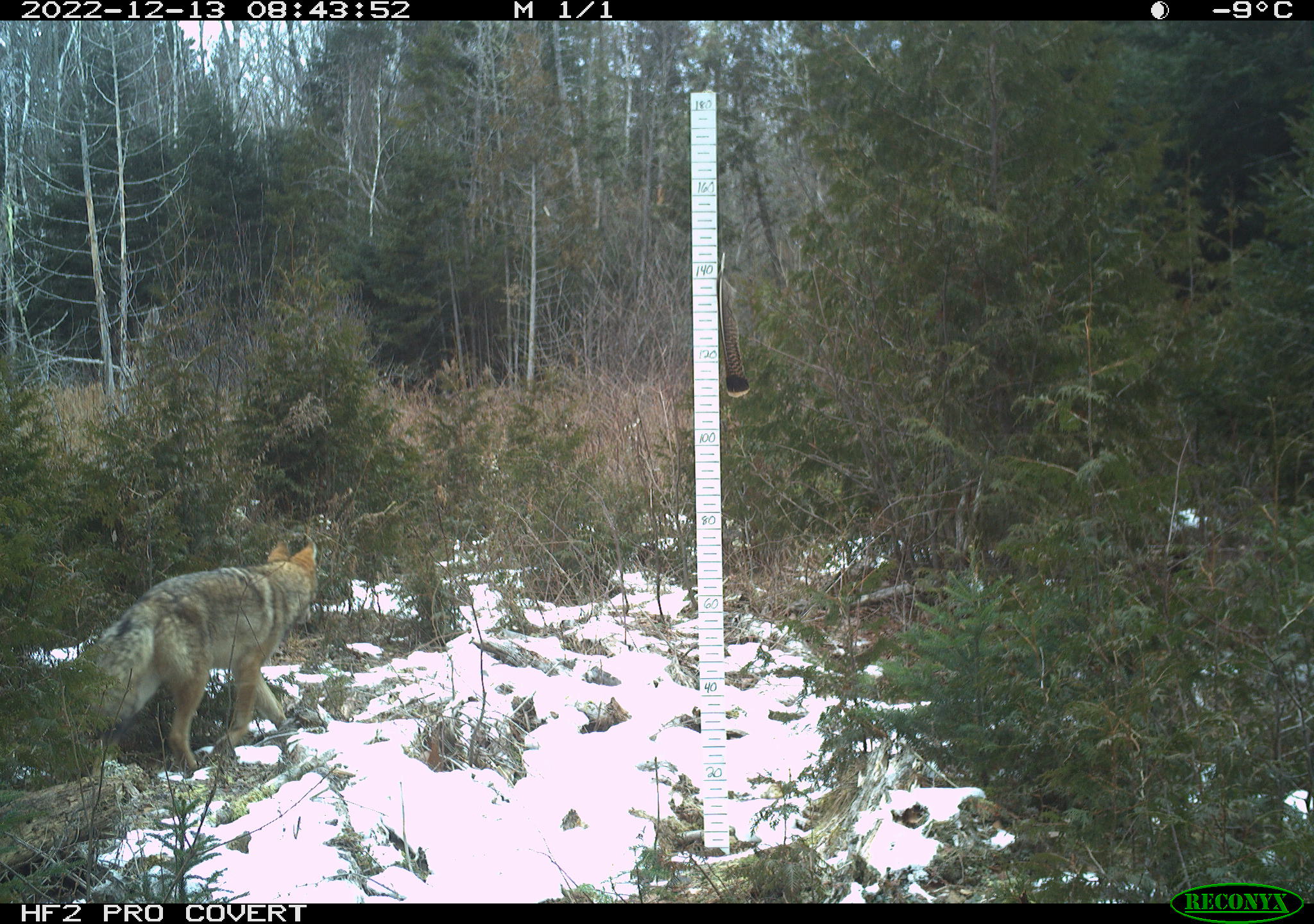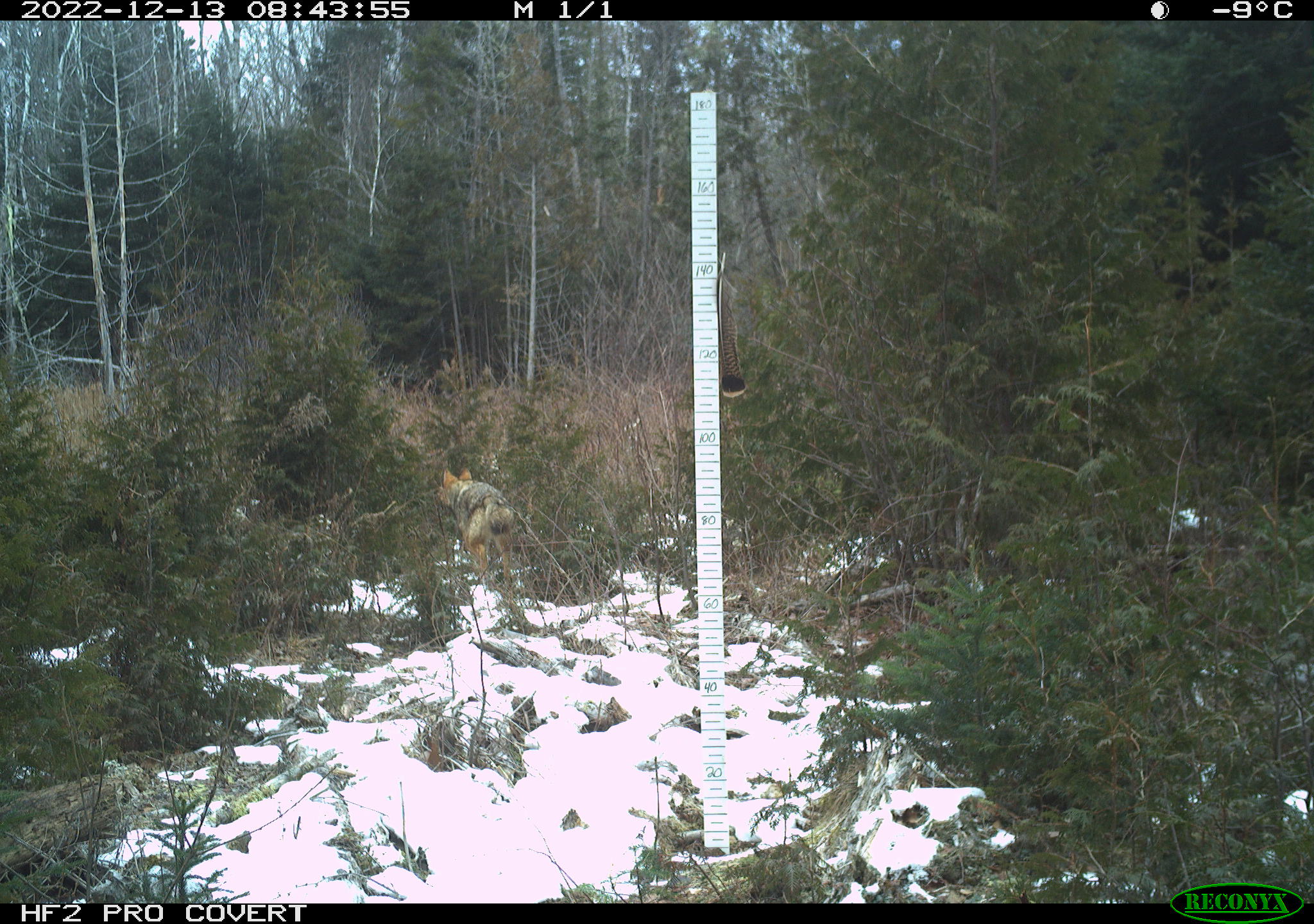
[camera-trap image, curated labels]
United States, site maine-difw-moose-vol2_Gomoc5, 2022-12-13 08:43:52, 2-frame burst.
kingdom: Animalia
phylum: Chordata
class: Mammalia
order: Carnivora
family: Canidae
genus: Canis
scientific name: Canis latrans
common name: coyote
Coyote (Canis latrans).